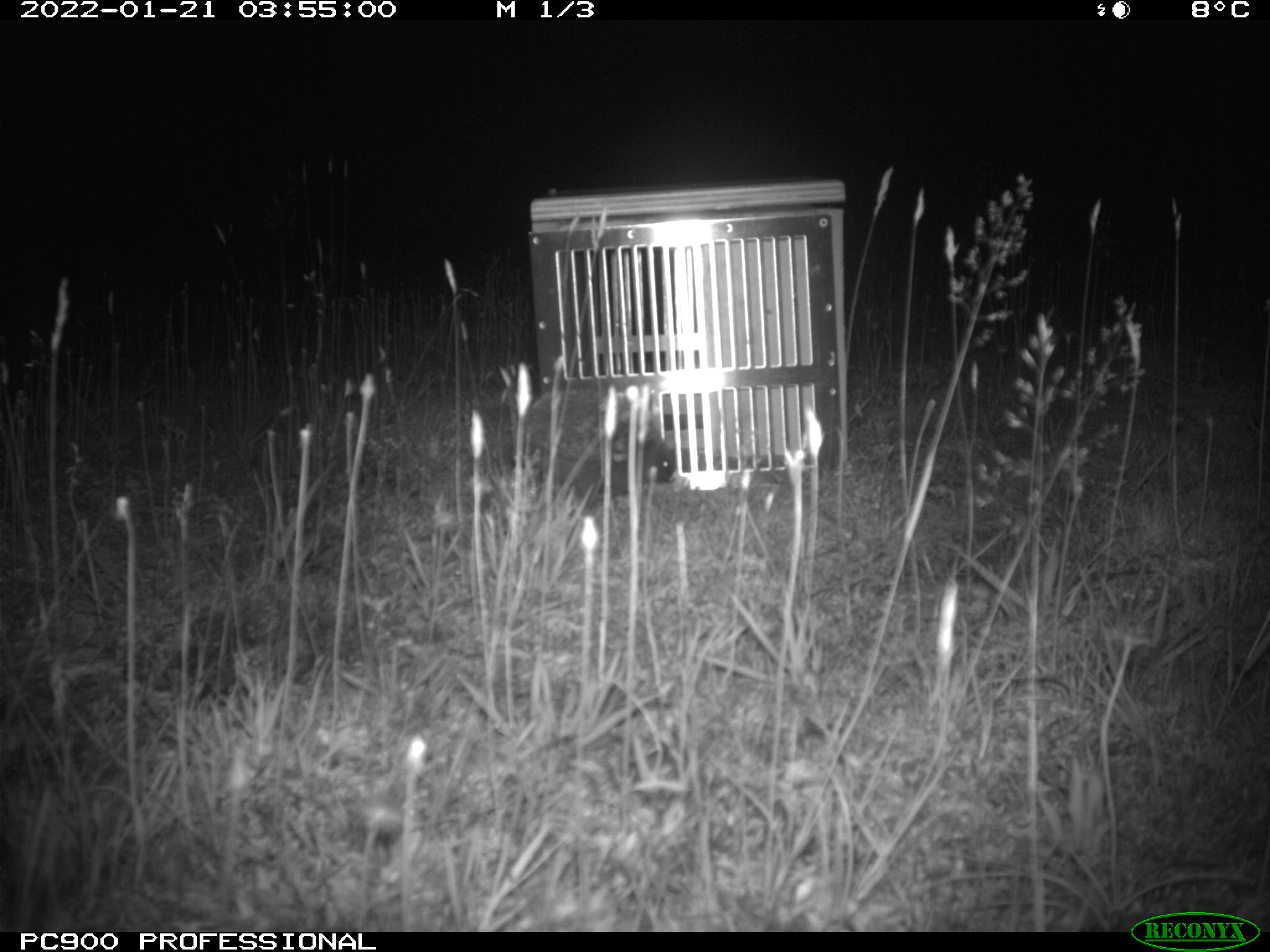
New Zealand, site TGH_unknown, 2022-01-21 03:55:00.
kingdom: Animalia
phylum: Chordata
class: Mammalia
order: Eulipotyphla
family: Erinaceidae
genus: Erinaceus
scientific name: Erinaceus europaeus europaeus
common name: european hedgehog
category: hedgehog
Hedgehog (european hedgehog) (Erinaceus europaeus europaeus).